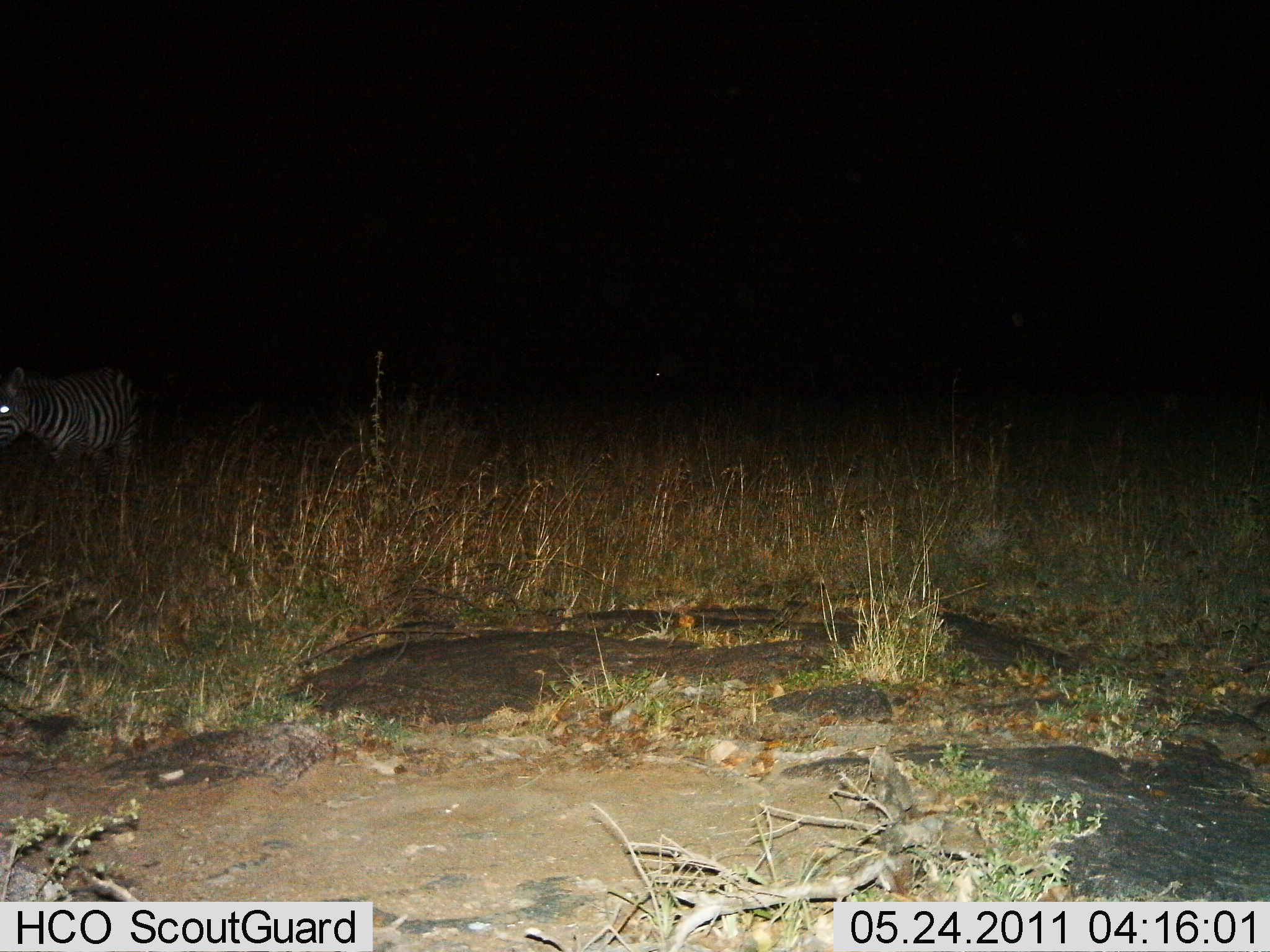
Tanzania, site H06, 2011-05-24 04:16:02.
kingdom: Animalia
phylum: Chordata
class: Mammalia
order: Perissodactyla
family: Equidae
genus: Equus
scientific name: Equus quagga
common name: plains zebra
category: zebra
Zebra (plains zebra) (Equus quagga), count 1. Behavior (volunteer vote fractions): standing 60%, resting 0%, moving 40%, interacting 0%. Young present (vote fraction): 0%. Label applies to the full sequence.